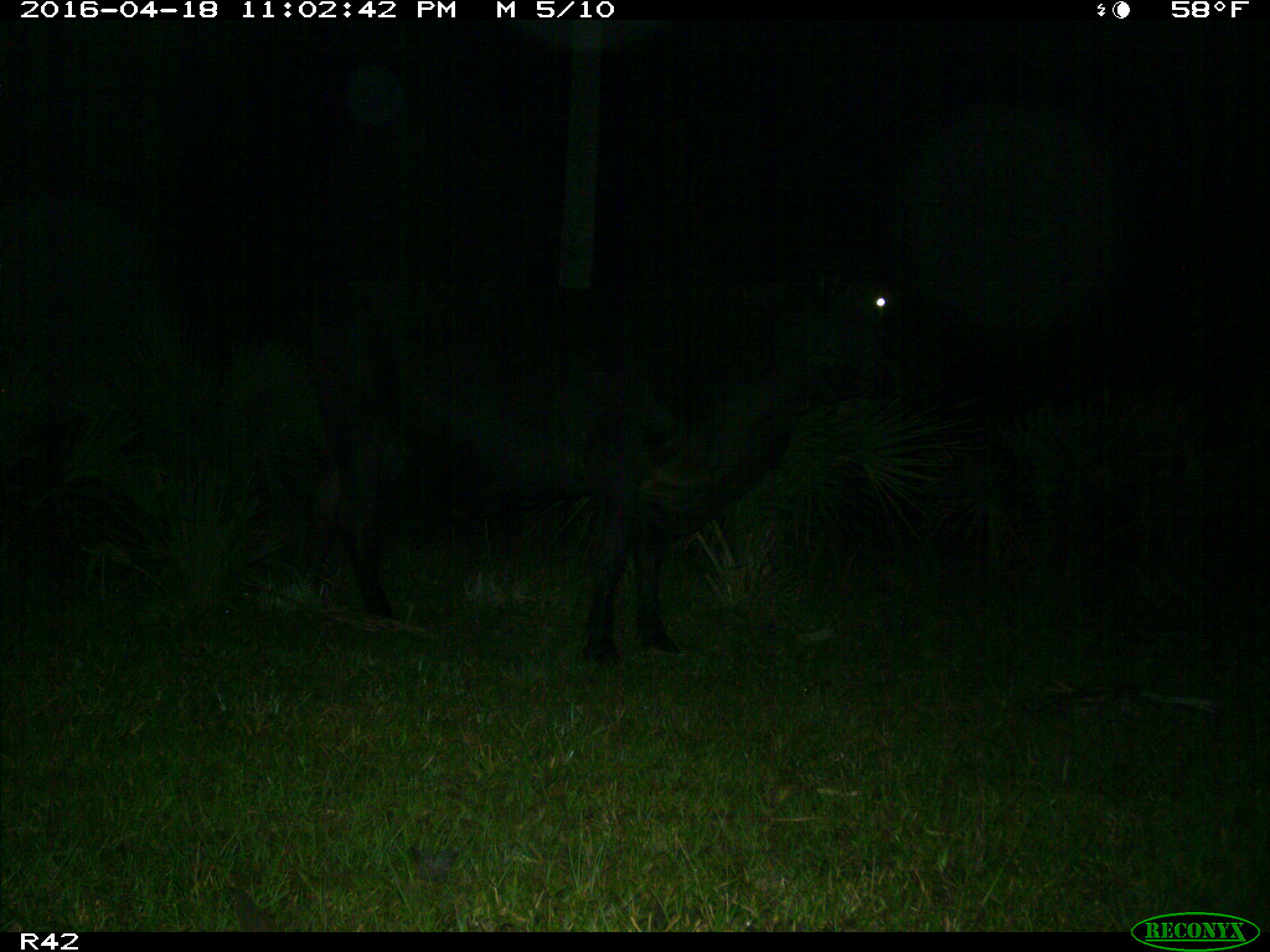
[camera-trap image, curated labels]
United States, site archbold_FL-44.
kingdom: Animalia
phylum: Chordata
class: Mammalia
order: Artiodactyla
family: Bovidae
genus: Bos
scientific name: Bos taurus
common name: domestic cow